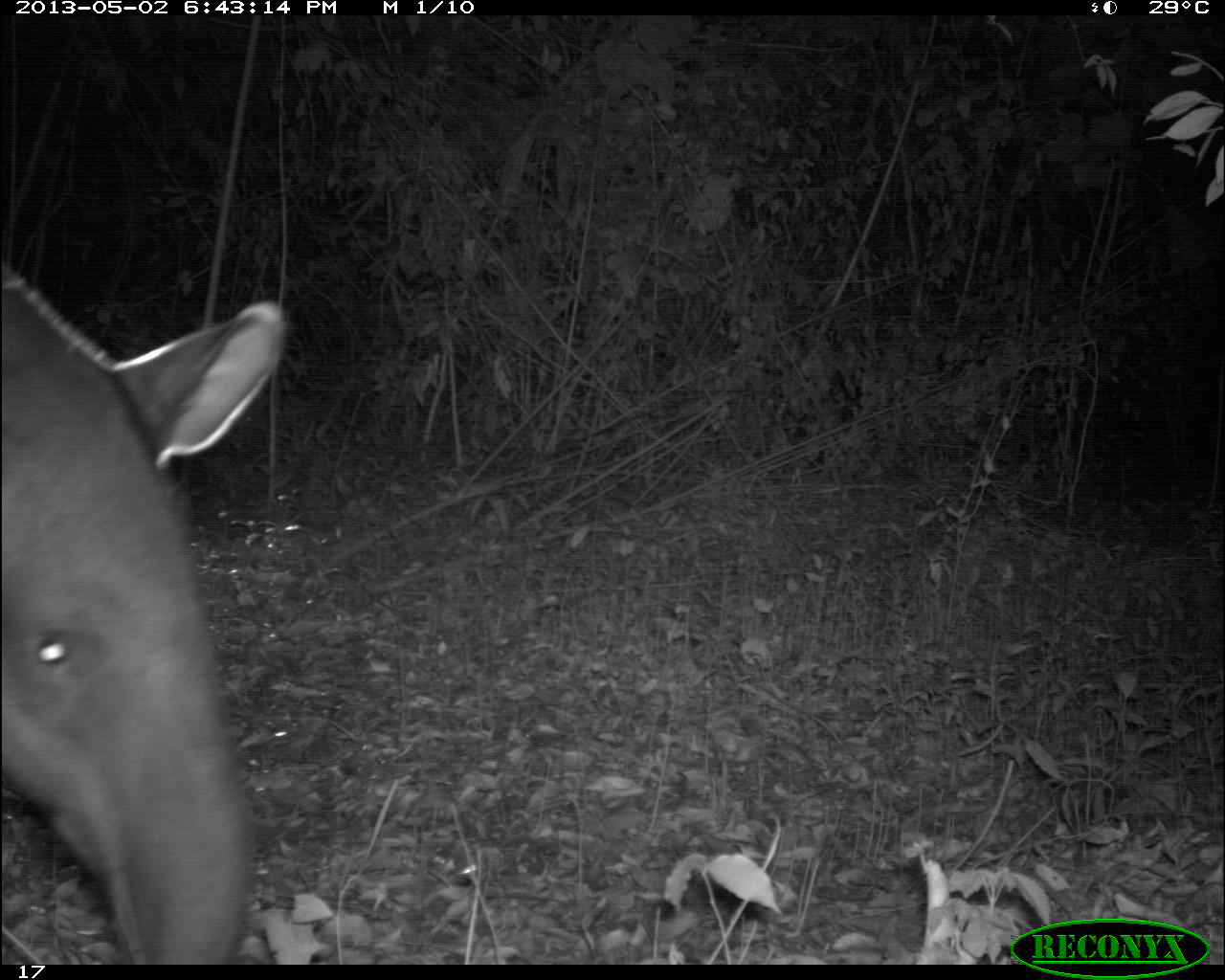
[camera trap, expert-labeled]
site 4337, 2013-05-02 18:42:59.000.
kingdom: Animalia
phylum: Chordata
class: Mammalia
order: Perissodactyla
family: Tapiridae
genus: Tapirus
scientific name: Tapirus bairdii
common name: baird's tapir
Tapirus bairdii (baird's tapir), count 1, sex female.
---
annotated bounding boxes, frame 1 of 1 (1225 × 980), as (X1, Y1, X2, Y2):
tapirus bairdii: (0, 261, 290, 962)